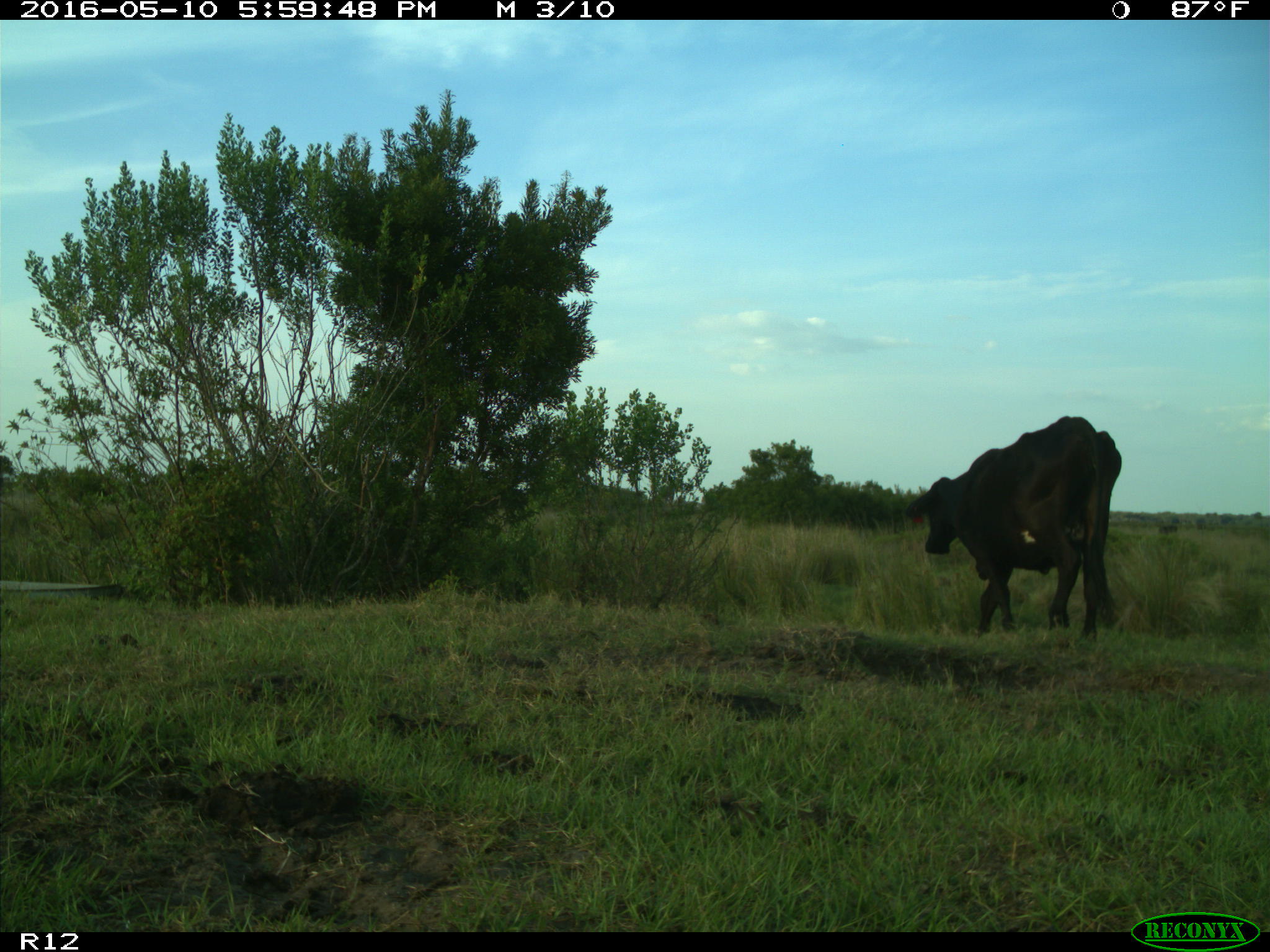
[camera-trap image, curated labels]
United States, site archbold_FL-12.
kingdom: Animalia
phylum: Chordata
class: Mammalia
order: Artiodactyla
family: Bovidae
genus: Bos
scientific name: Bos taurus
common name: domestic cow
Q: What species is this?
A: Bos taurus (domestic cow).